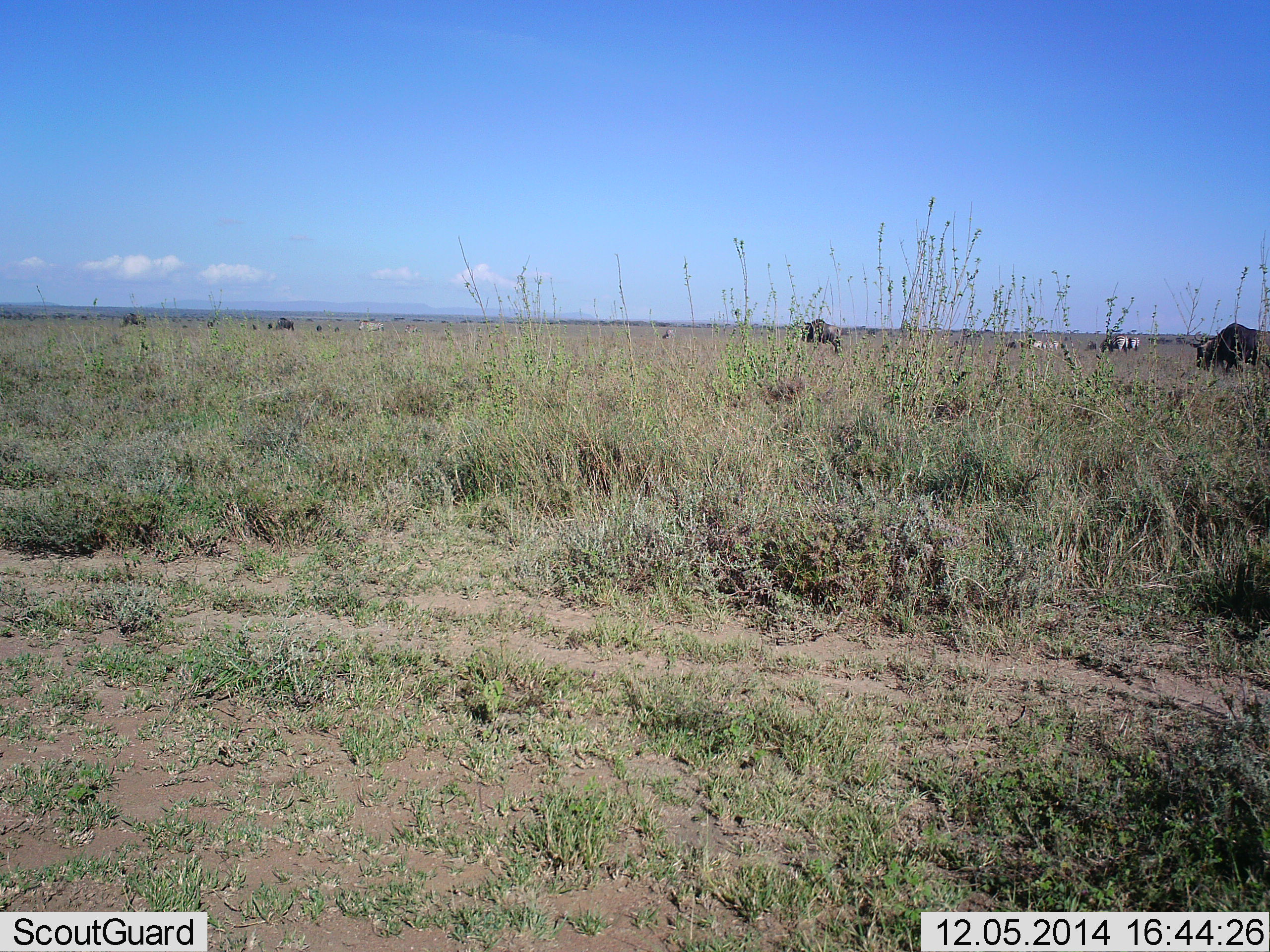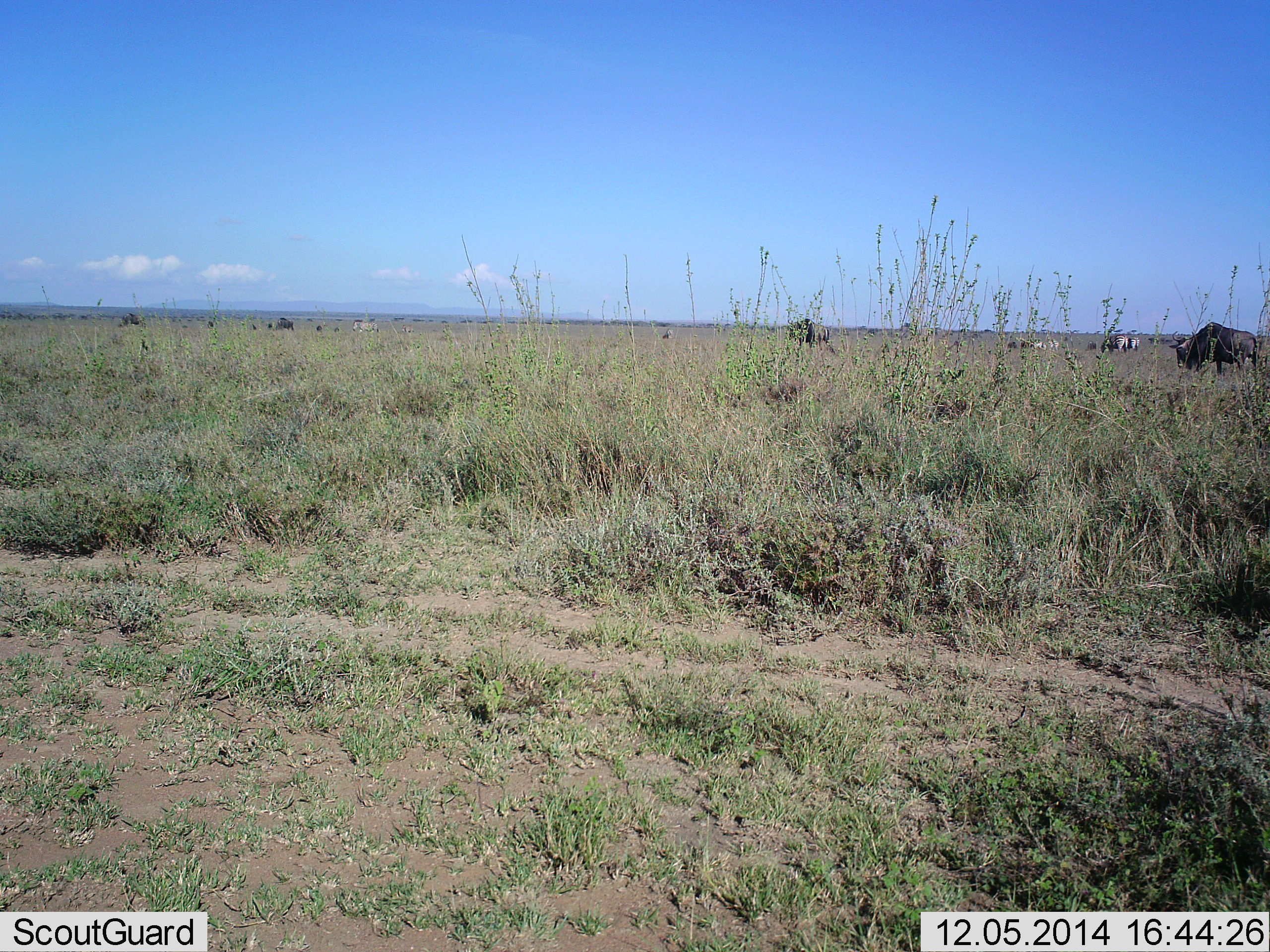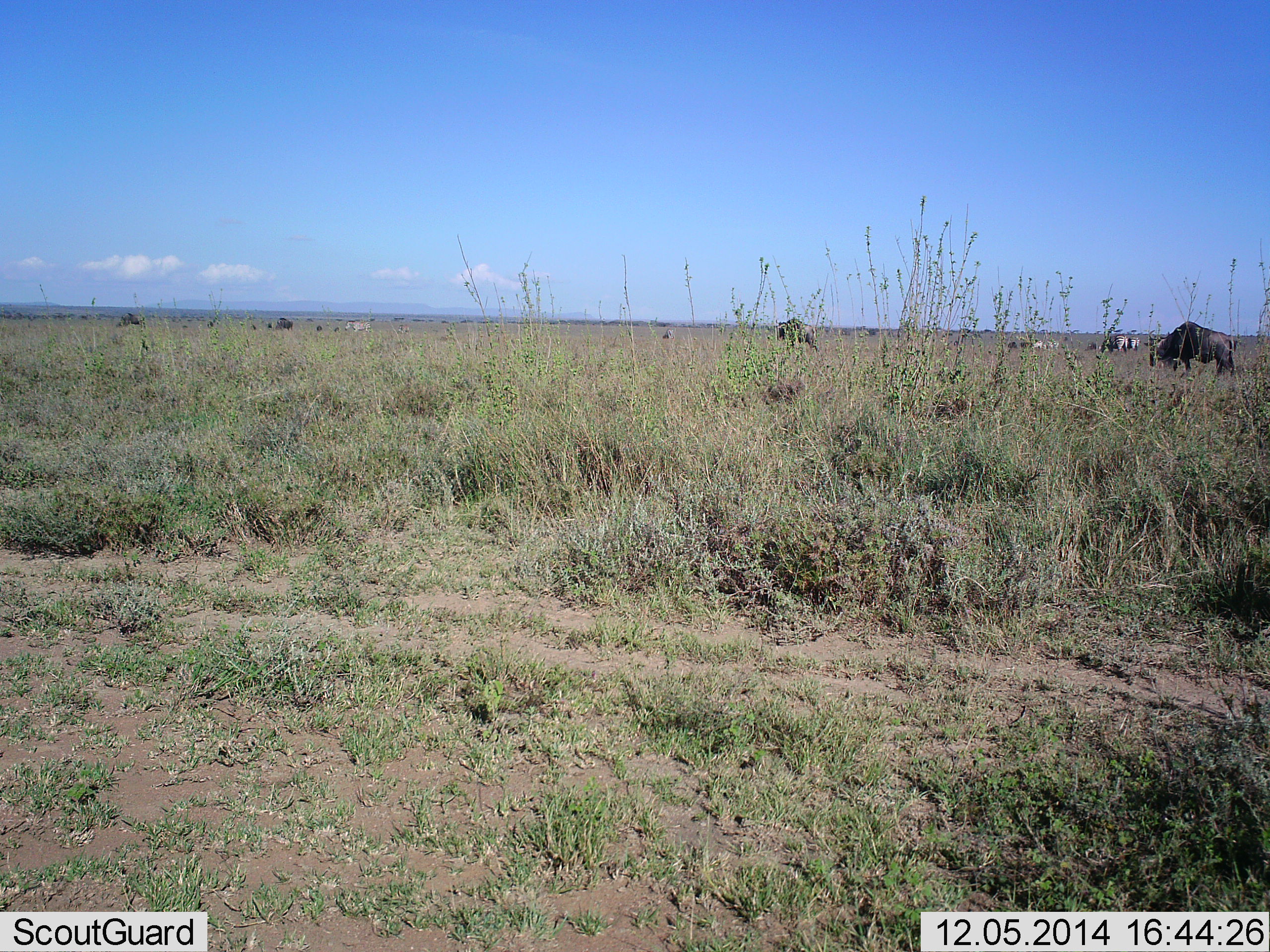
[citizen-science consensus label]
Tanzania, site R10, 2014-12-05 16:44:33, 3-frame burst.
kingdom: Animalia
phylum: Chordata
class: Mammalia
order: Artiodactyla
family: Bovidae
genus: Connochaetes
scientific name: Connochaetes taurinus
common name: blue wildebeest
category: wildebeest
Wildebeest (blue wildebeest) (Connochaetes taurinus), count 8. Behavior (volunteer vote fractions): standing 14%, resting 0%, moving 79%, interacting 0%. Young present (vote fraction): 7%. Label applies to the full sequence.